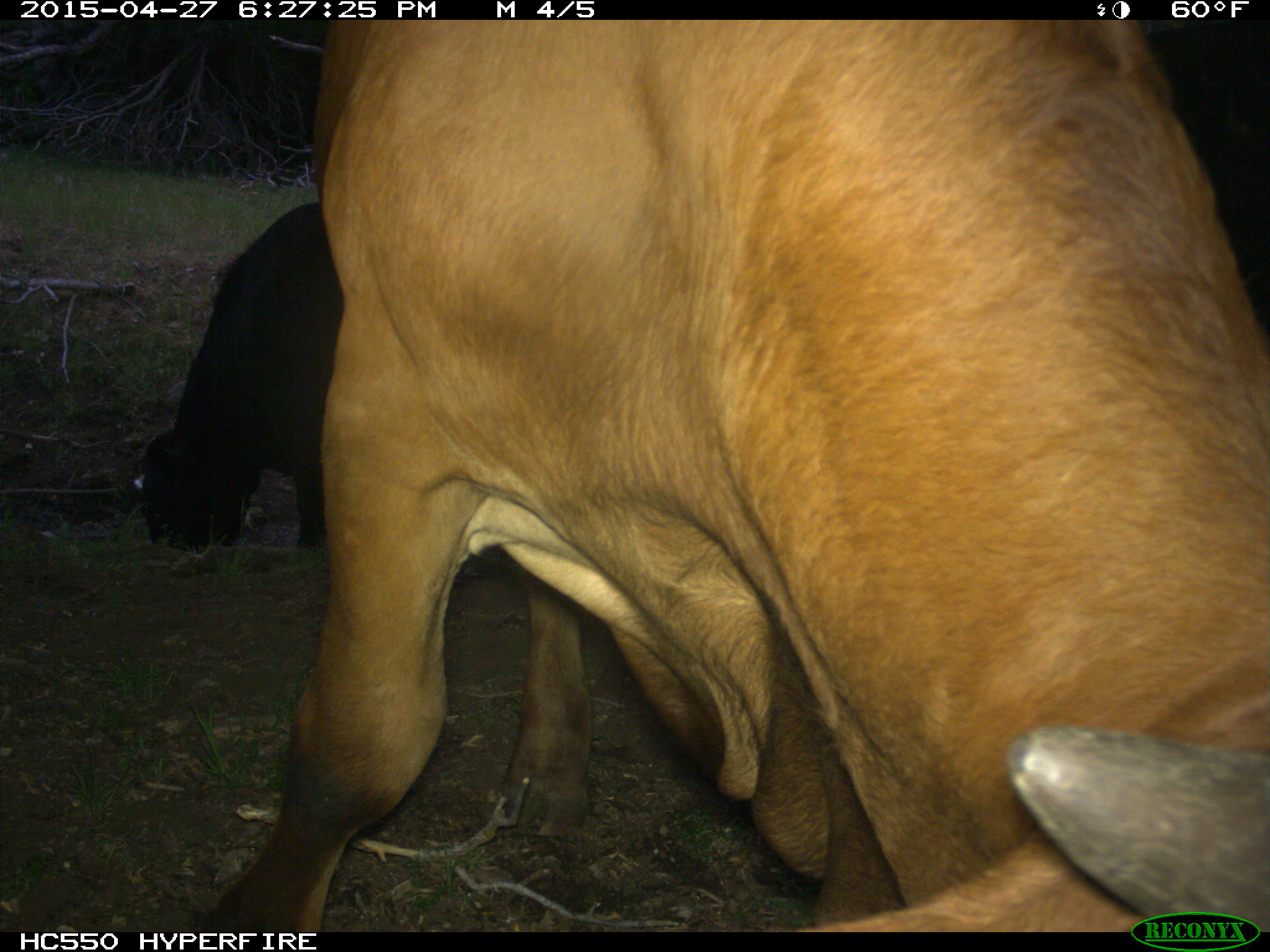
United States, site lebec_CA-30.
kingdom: Animalia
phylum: Chordata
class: Mammalia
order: Artiodactyla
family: Bovidae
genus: Bos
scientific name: Bos taurus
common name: domestic cow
Bos taurus (domestic cow).